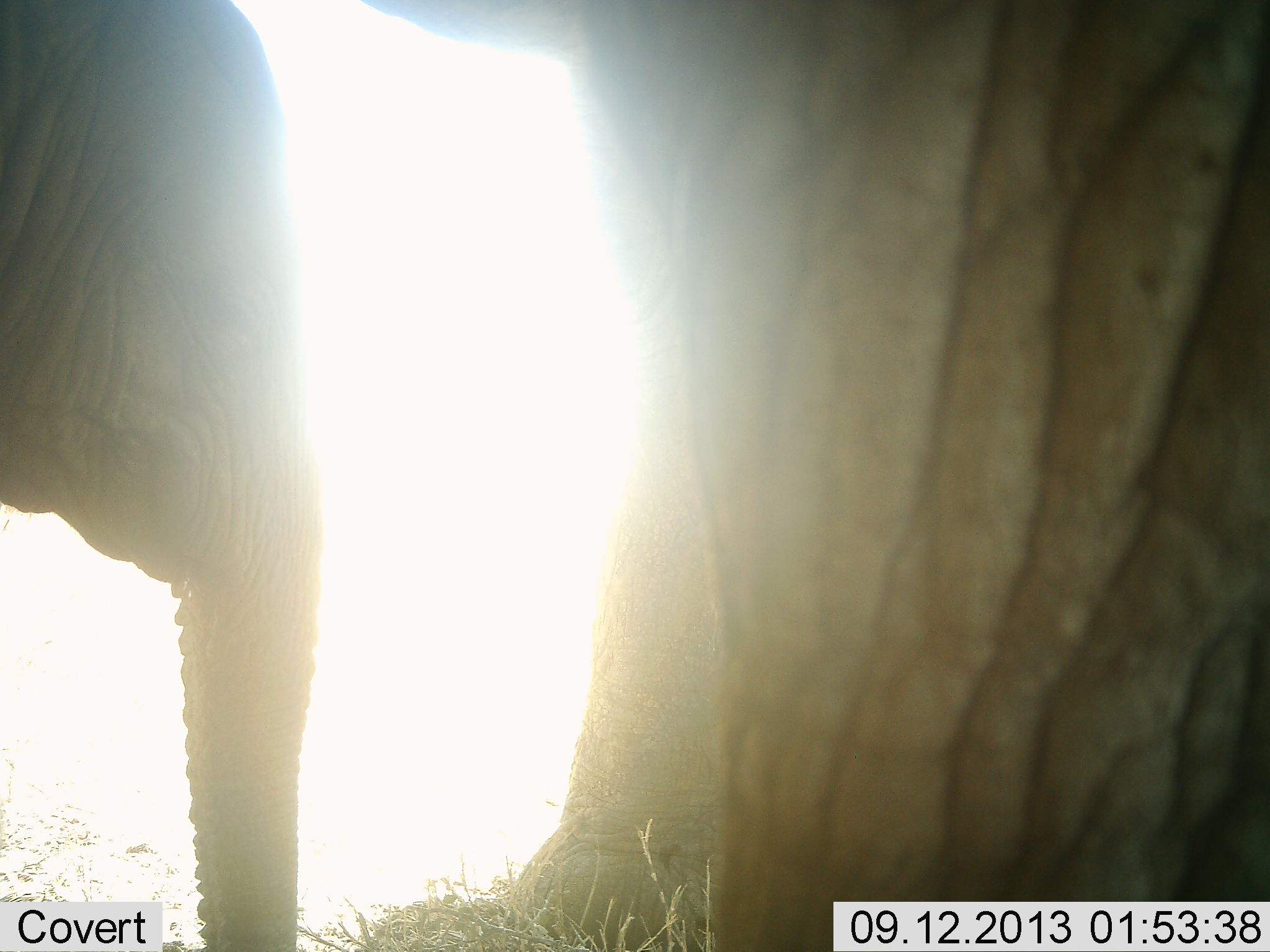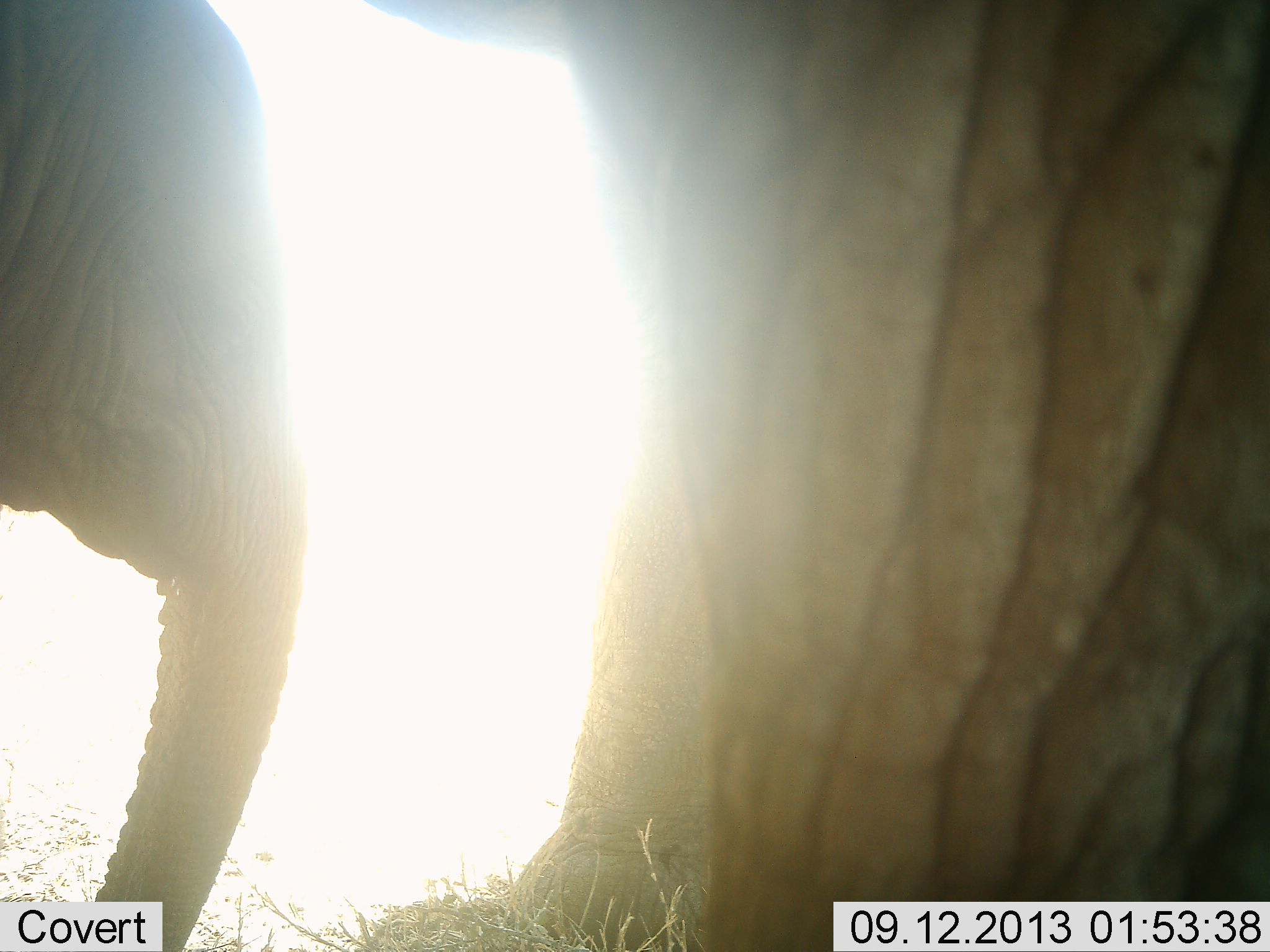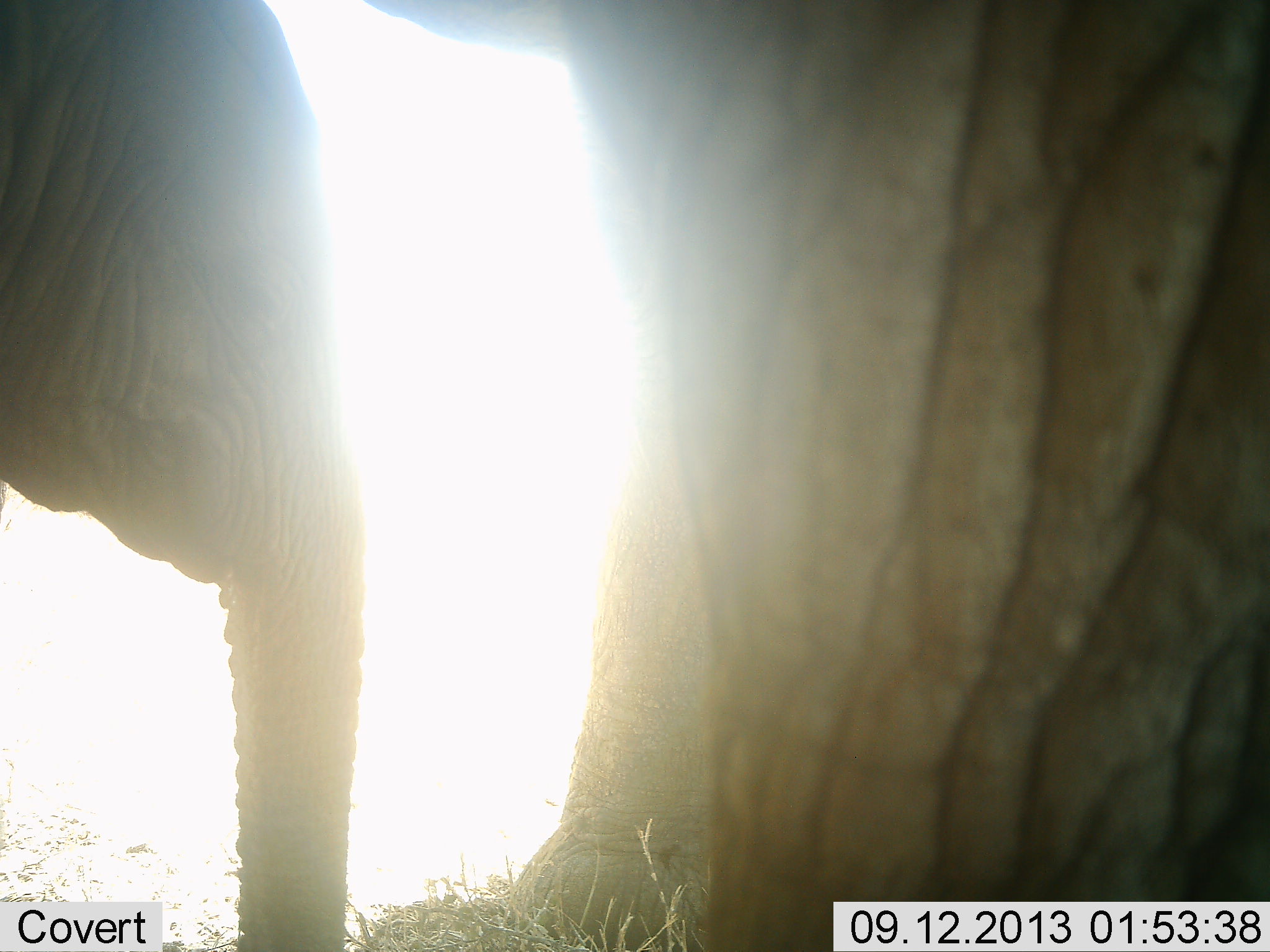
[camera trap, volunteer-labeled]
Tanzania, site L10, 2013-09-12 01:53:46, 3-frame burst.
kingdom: Animalia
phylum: Chordata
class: Mammalia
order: Proboscidea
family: Elephantidae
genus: Loxodonta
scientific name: Loxodonta africana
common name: african bush elephant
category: elephant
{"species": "elephant (african bush elephant) (Loxodonta africana)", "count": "2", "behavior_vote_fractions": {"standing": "90%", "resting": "0%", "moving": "30%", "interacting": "10%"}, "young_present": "30%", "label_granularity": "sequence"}